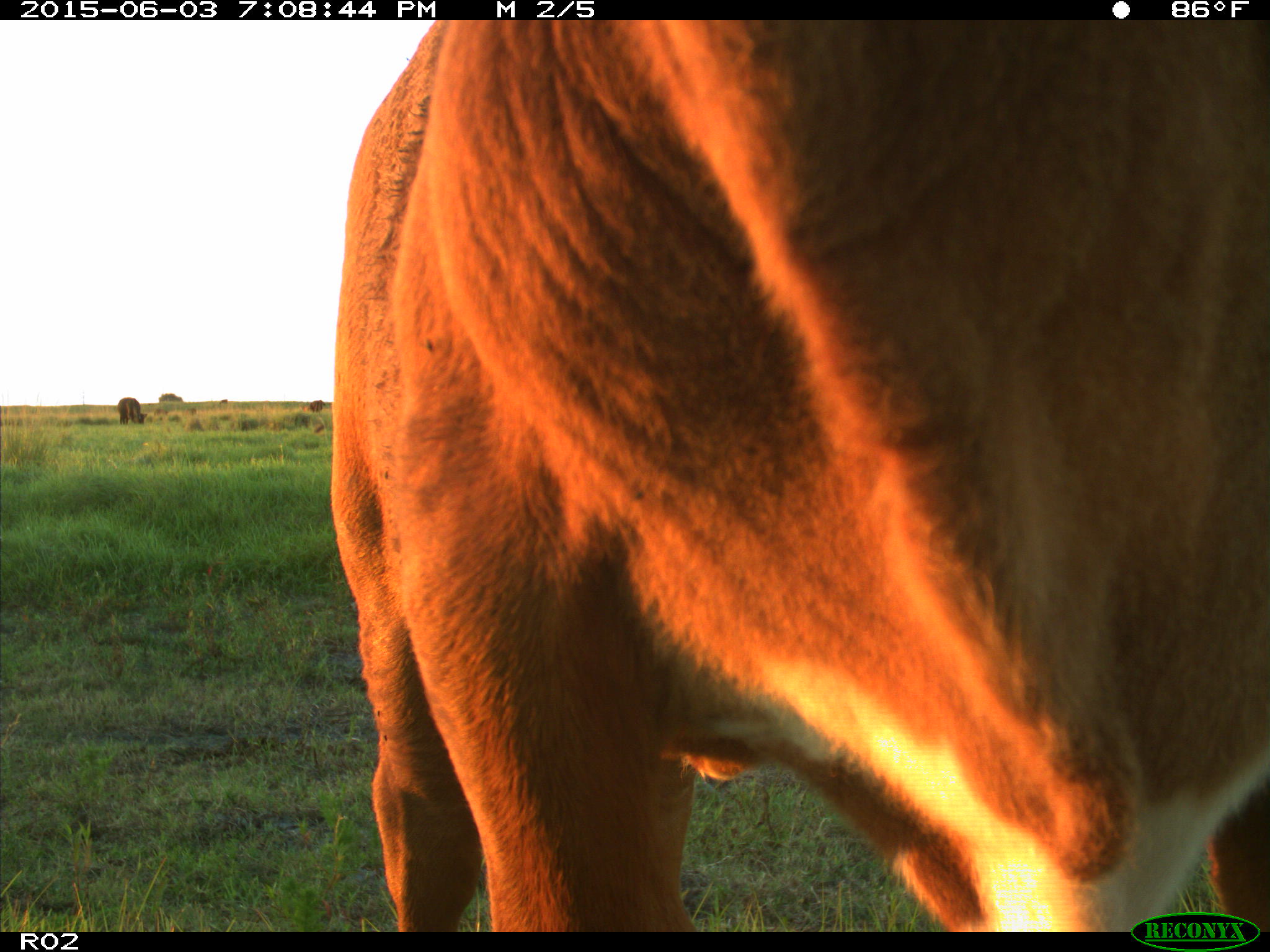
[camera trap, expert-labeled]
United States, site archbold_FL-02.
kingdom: Animalia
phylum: Chordata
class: Mammalia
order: Artiodactyla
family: Bovidae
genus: Bos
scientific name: Bos taurus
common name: domestic cow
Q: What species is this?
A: Bos taurus (domestic cow).